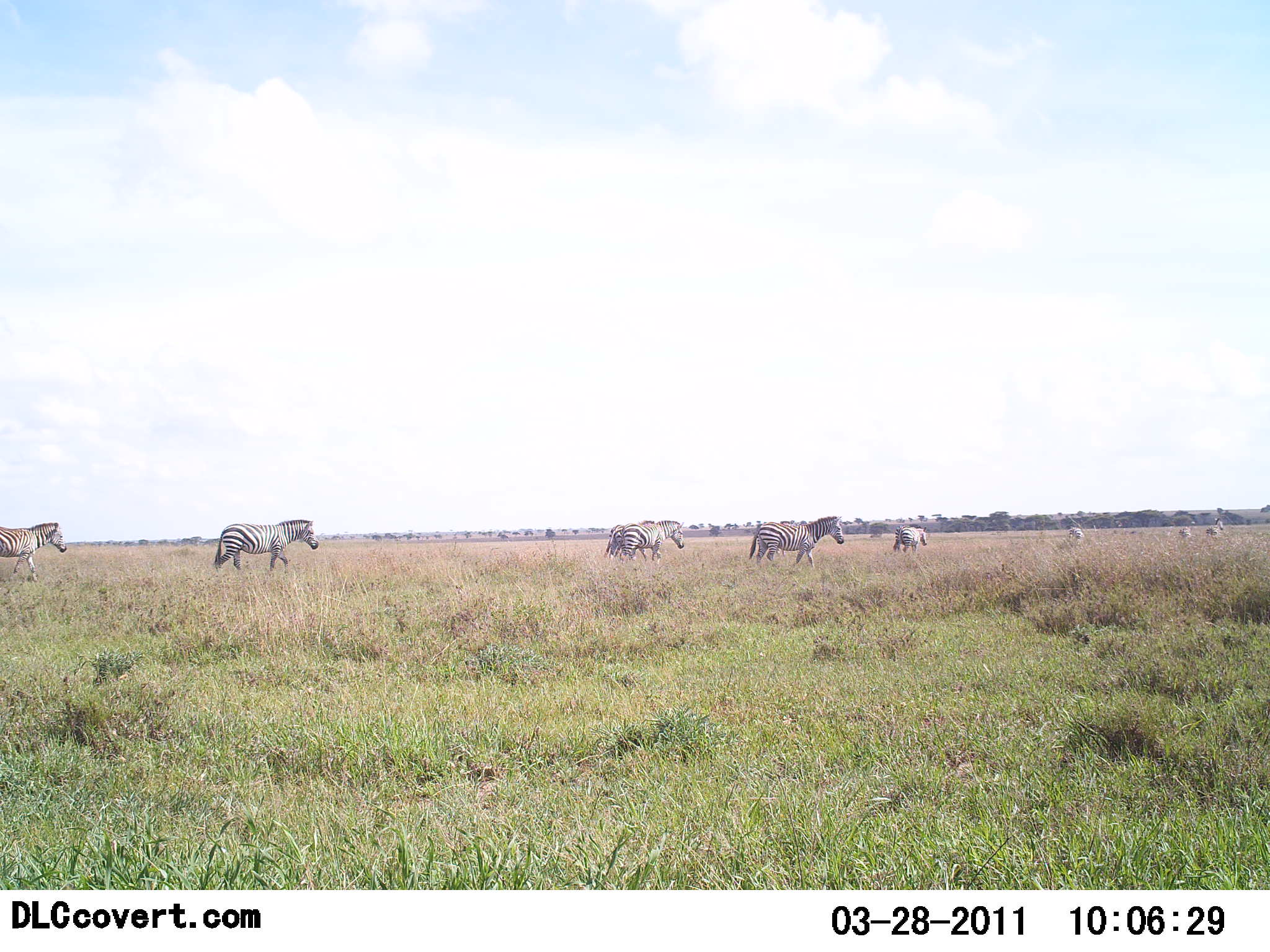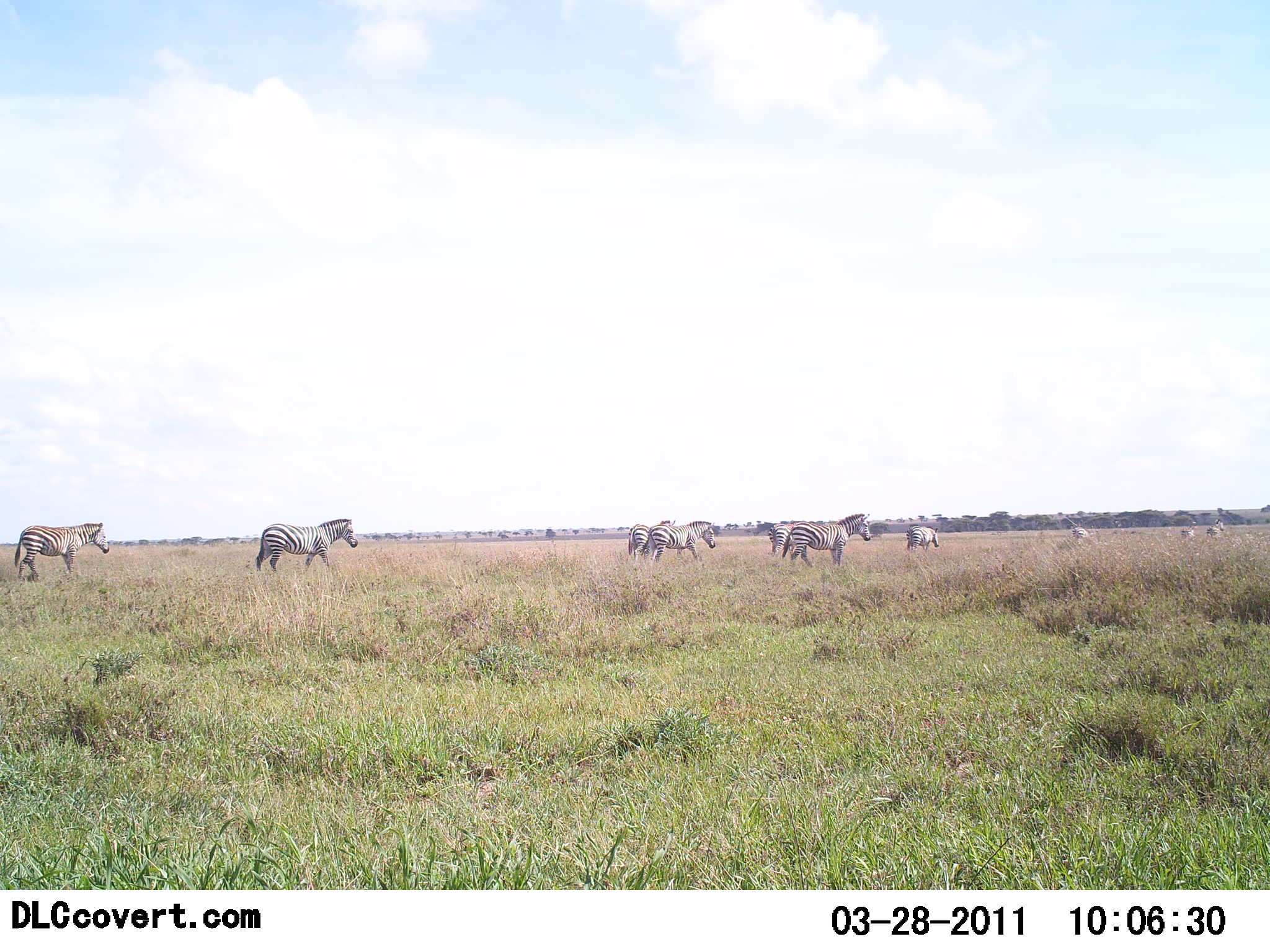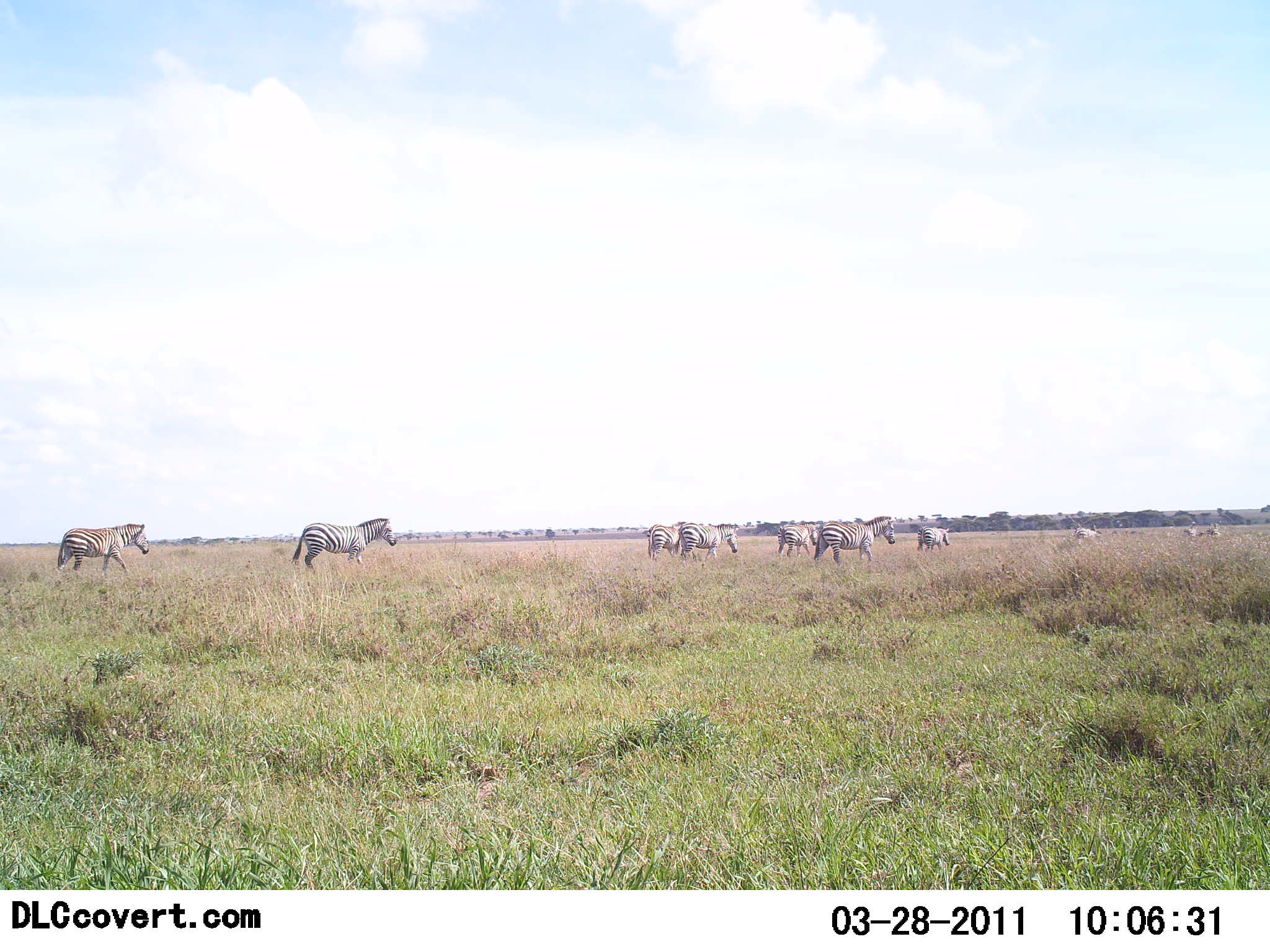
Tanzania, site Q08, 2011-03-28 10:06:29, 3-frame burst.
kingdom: Animalia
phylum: Chordata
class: Mammalia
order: Perissodactyla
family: Equidae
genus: Equus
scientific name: Equus quagga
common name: plains zebra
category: zebra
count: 9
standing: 7%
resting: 0%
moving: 100%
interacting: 0%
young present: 0%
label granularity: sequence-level